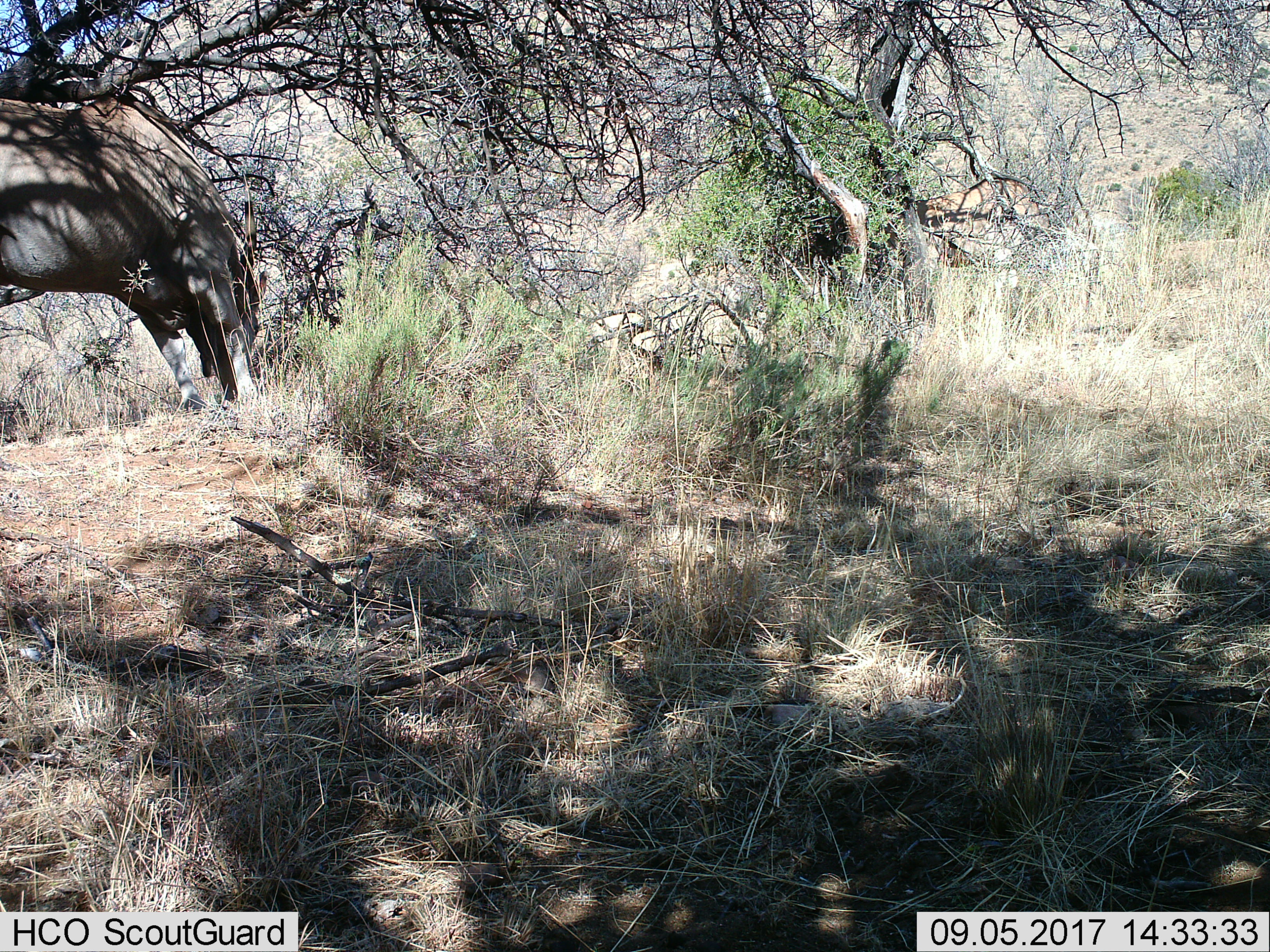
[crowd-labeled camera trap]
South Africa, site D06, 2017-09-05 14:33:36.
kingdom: Animalia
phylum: Chordata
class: Mammalia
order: Artiodactyla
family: Bovidae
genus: Tragelaphus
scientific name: Tragelaphus oryx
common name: eland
Eland (Tragelaphus oryx), count 1. Behavior (volunteer vote fractions): standing 20%, resting 0%, moving 0%, interacting 0%. Young present (vote fraction): 0%. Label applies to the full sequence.